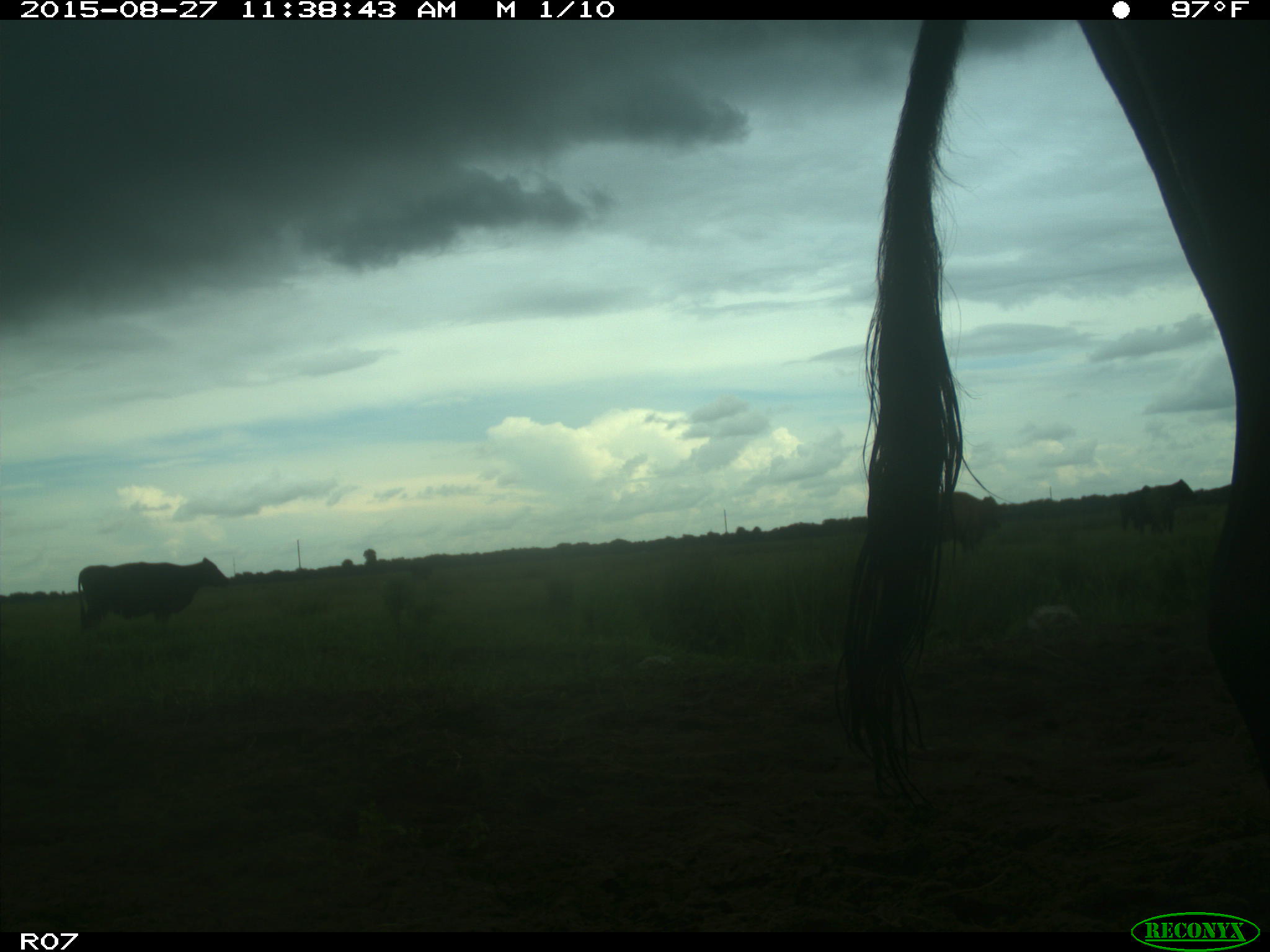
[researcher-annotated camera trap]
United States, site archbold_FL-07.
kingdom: Animalia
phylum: Chordata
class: Mammalia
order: Artiodactyla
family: Bovidae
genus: Bos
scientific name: Bos taurus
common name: domestic cow